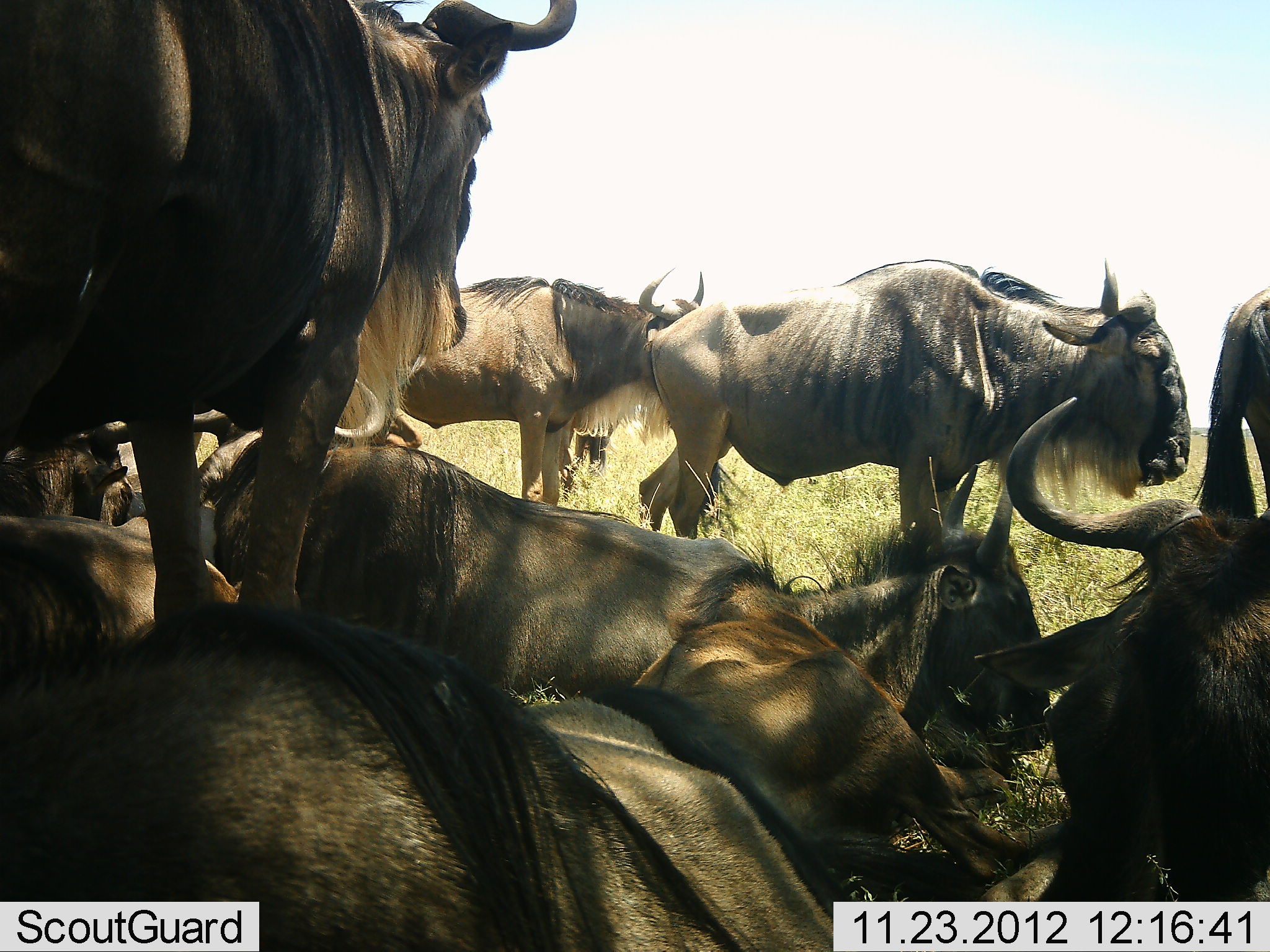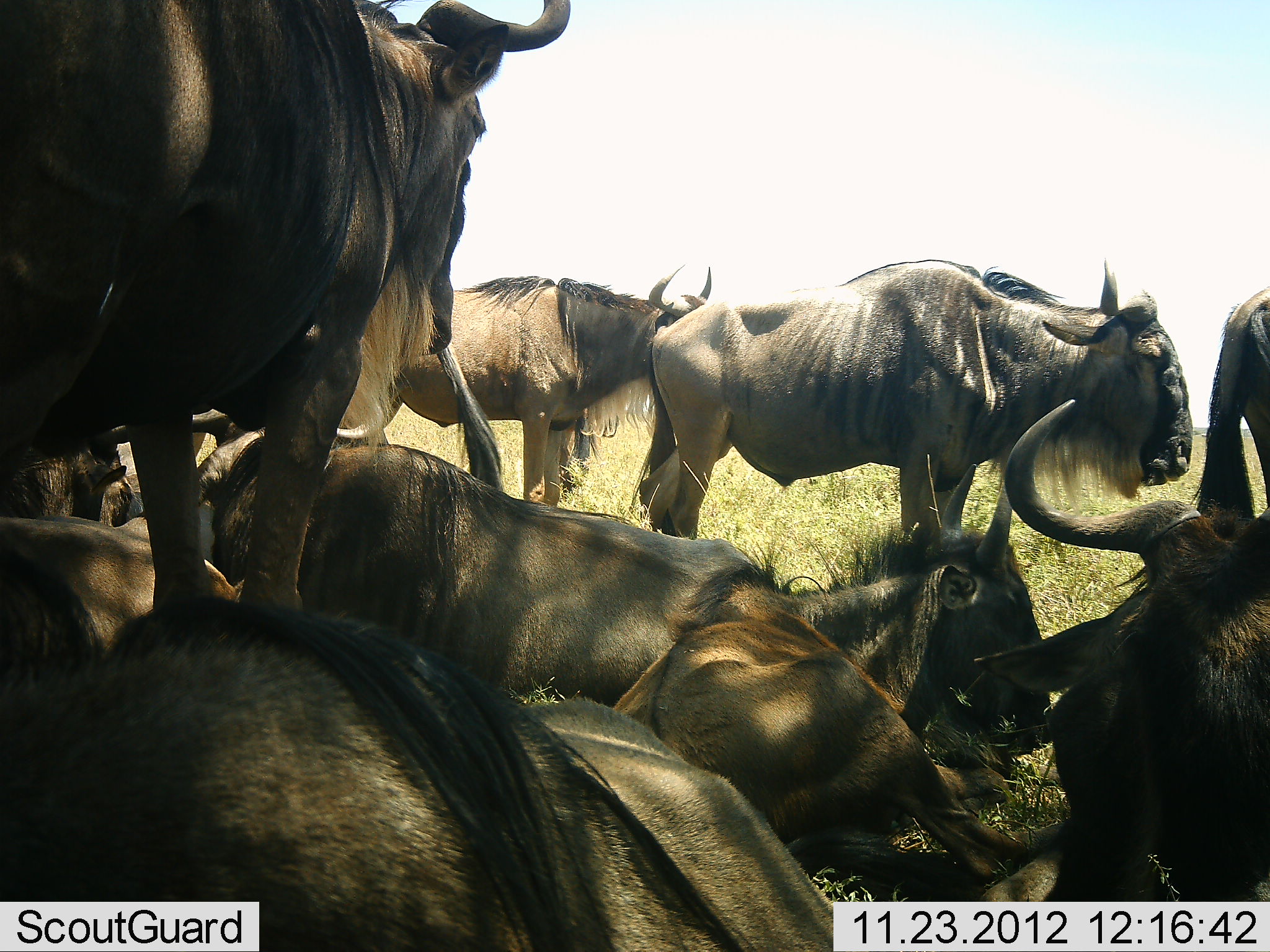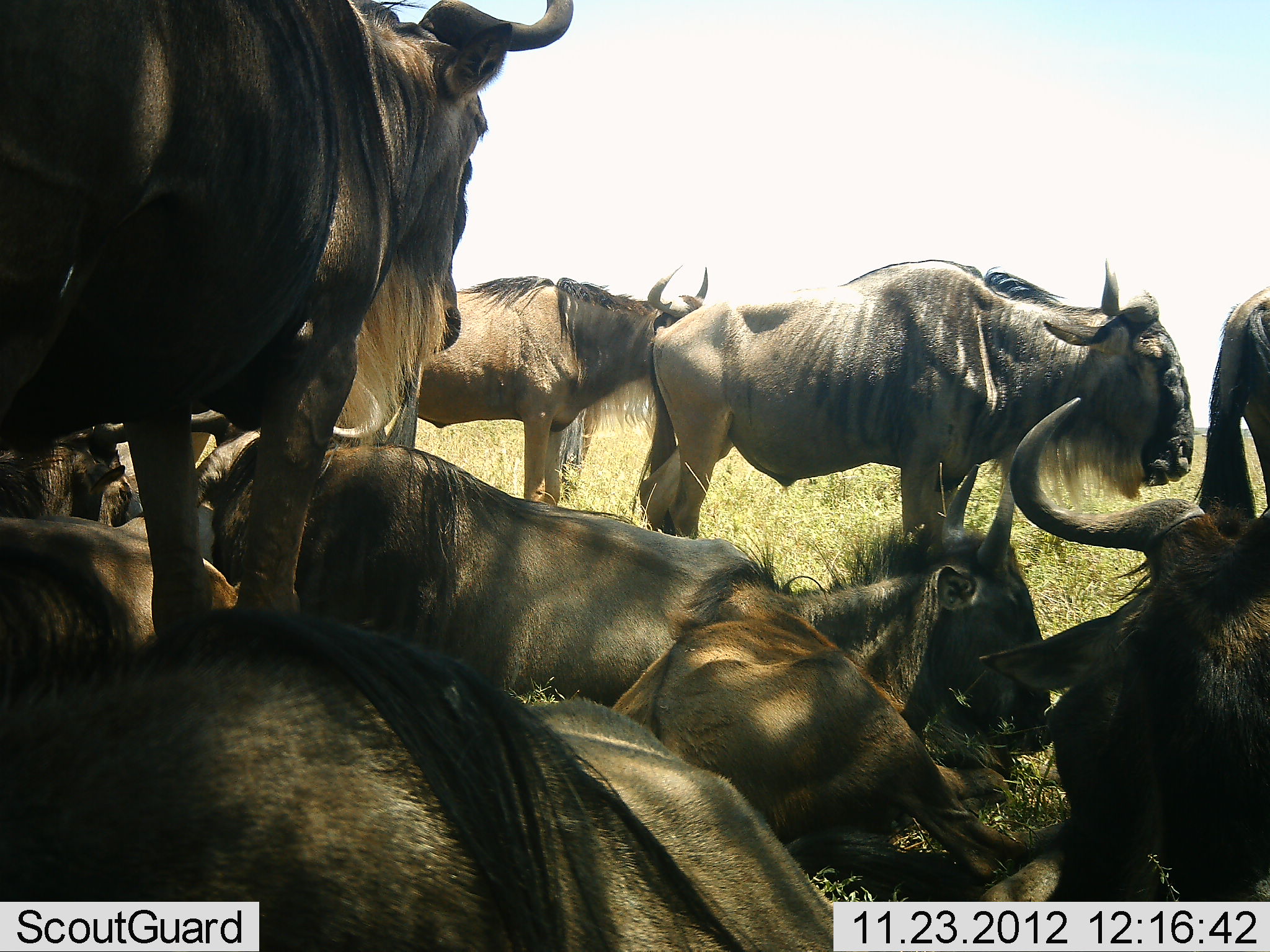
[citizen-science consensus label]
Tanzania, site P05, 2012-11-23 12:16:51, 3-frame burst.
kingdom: Animalia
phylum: Chordata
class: Mammalia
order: Artiodactyla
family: Bovidae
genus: Connochaetes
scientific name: Connochaetes taurinus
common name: blue wildebeest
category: wildebeest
Wildebeest (blue wildebeest) (Connochaetes taurinus), count 10. Behavior (volunteer vote fractions): standing 91%, resting 91%, moving 18%, interacting 27%. Young present (vote fraction): 9%. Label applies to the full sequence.